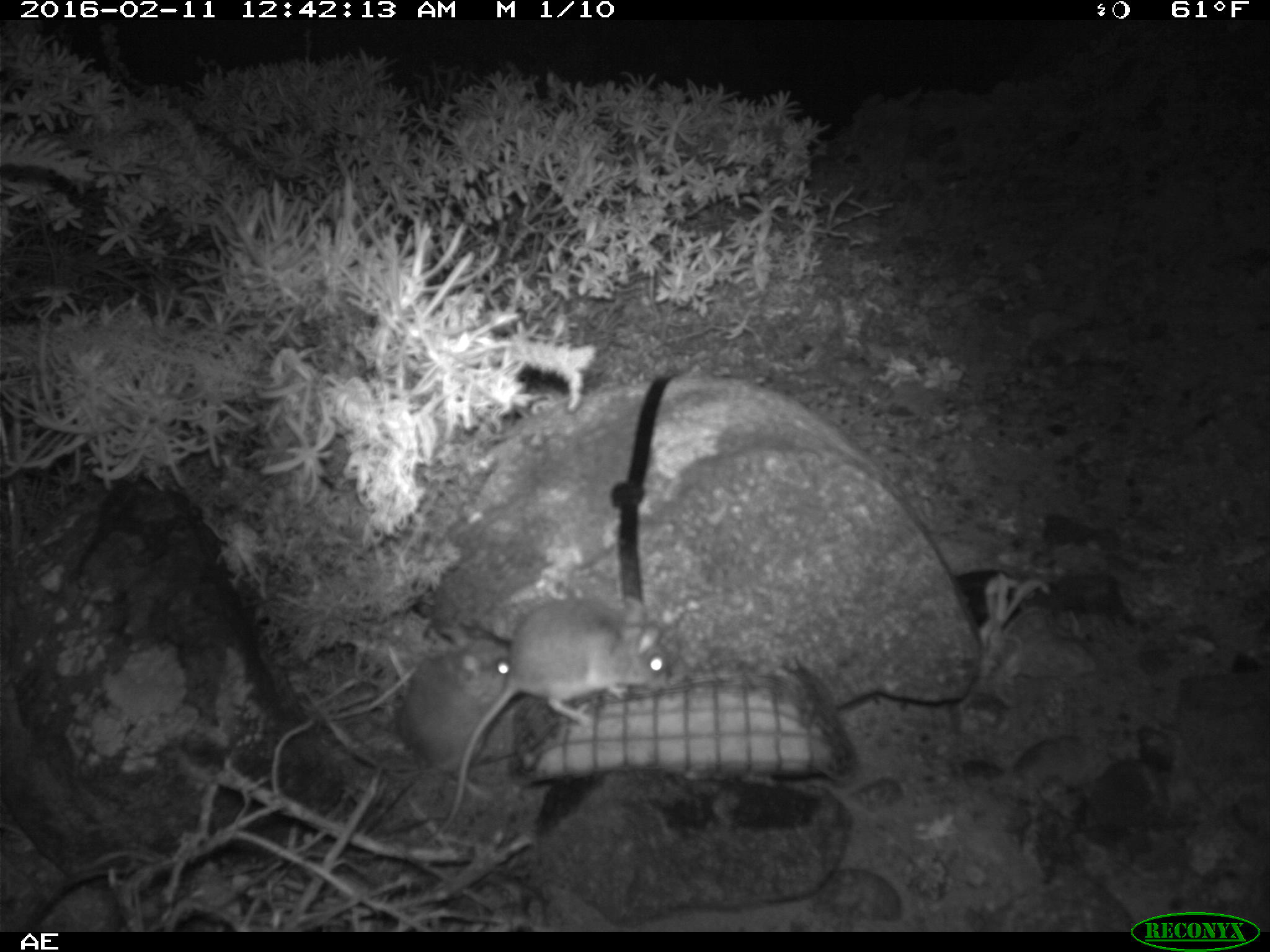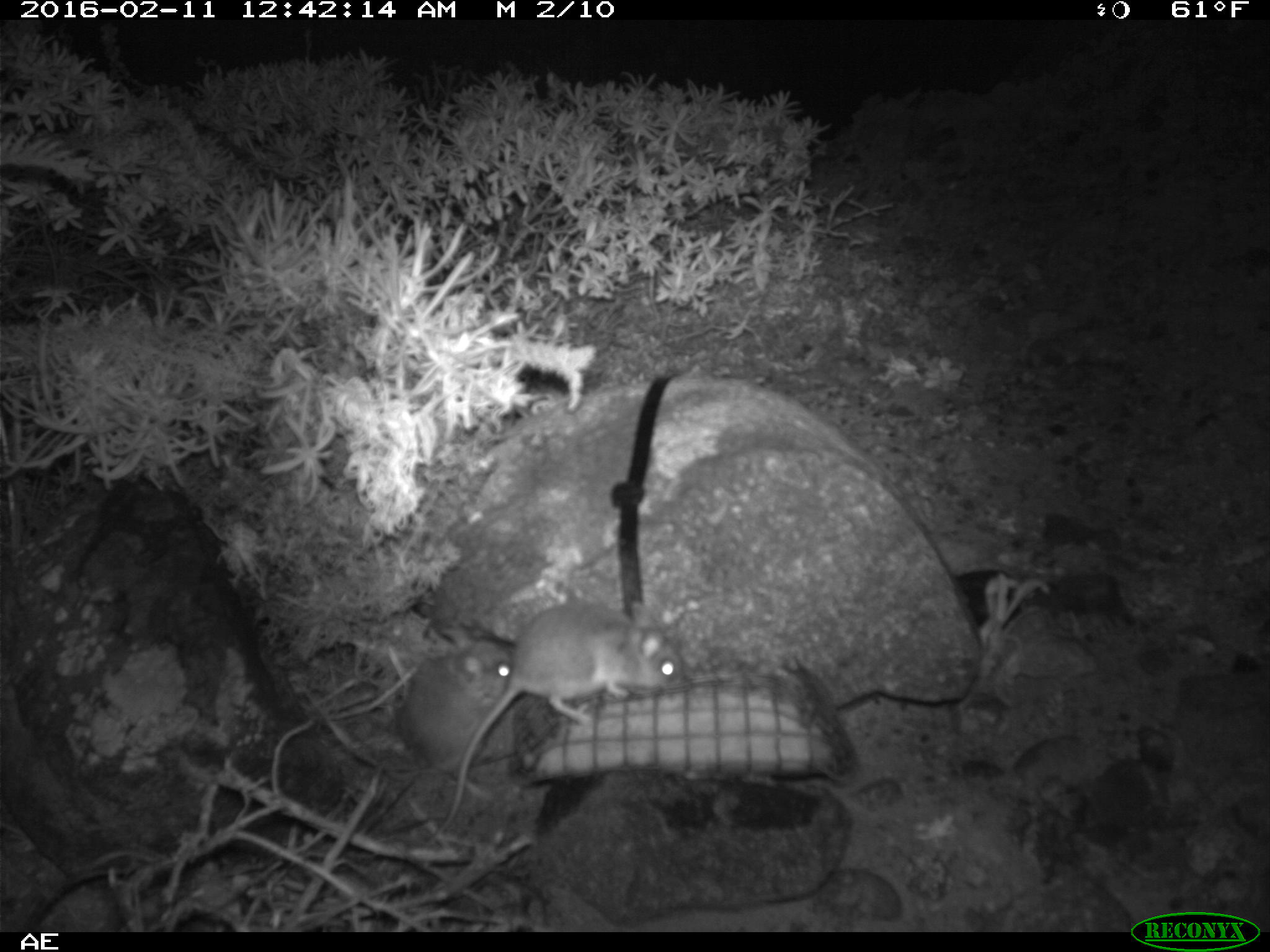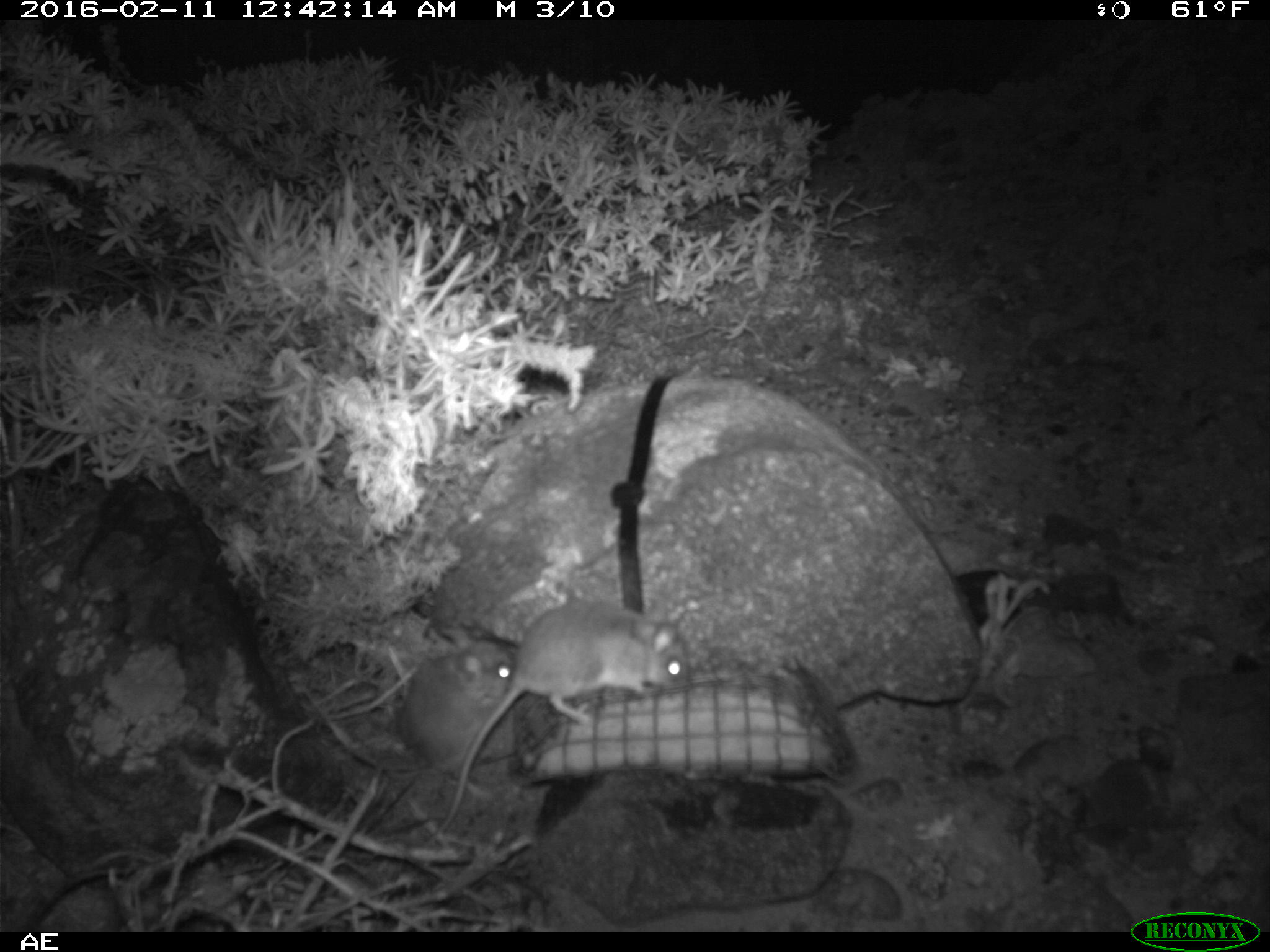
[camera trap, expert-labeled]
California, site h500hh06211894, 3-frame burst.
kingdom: Animalia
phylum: Chordata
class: Mammalia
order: Rodentia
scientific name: Rodentia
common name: rodent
Rodent (Rodentia).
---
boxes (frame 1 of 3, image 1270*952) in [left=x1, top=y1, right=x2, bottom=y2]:
rodent: [left=423, top=594, right=668, bottom=844]; [left=397, top=627, right=515, bottom=801]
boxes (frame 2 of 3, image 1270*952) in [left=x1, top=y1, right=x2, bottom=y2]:
rodent: [left=424, top=599, right=684, bottom=846]; [left=399, top=627, right=517, bottom=802]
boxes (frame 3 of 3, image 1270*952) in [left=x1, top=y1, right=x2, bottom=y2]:
rodent: [left=409, top=596, right=693, bottom=845]; [left=401, top=636, right=525, bottom=767]